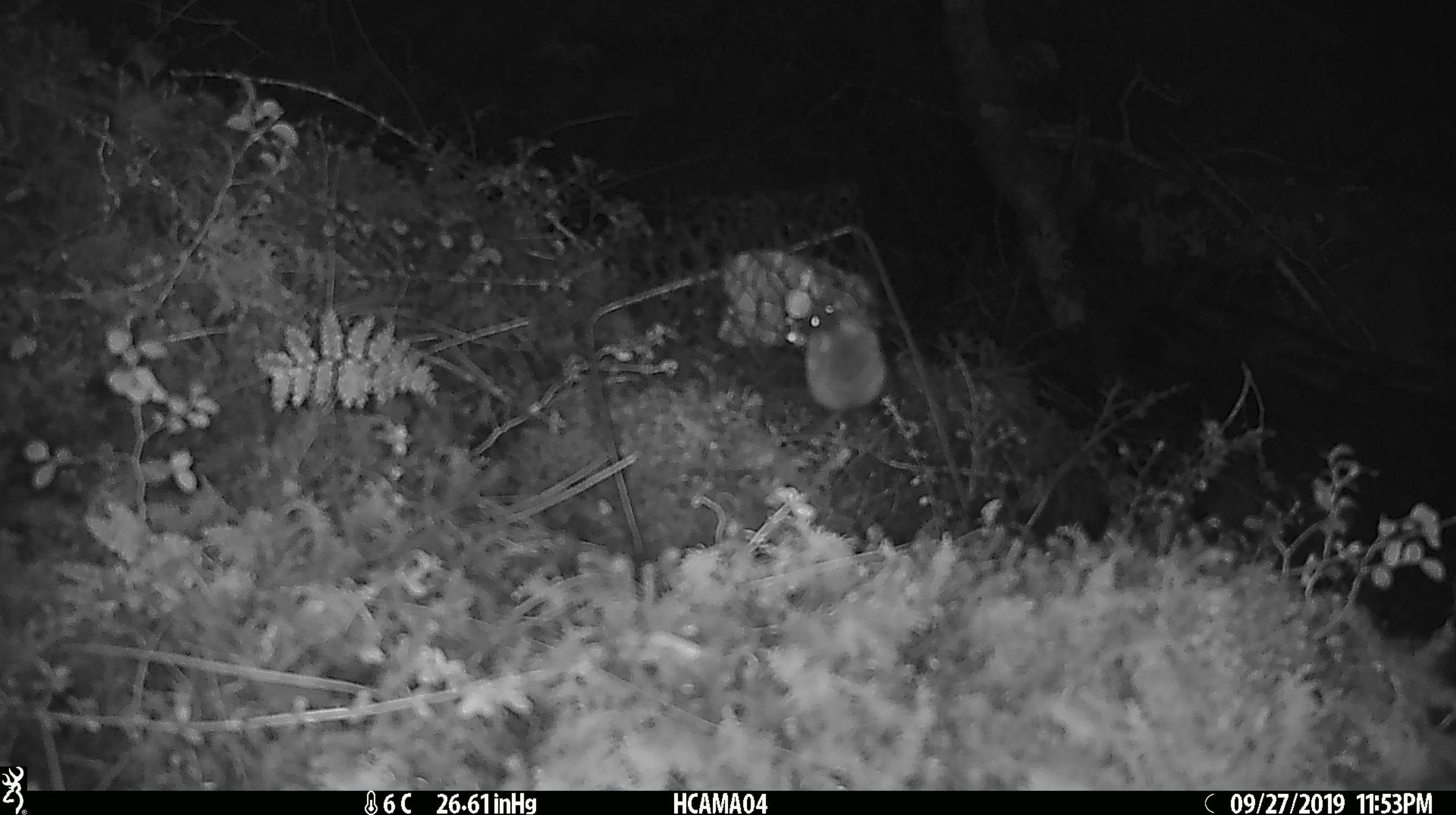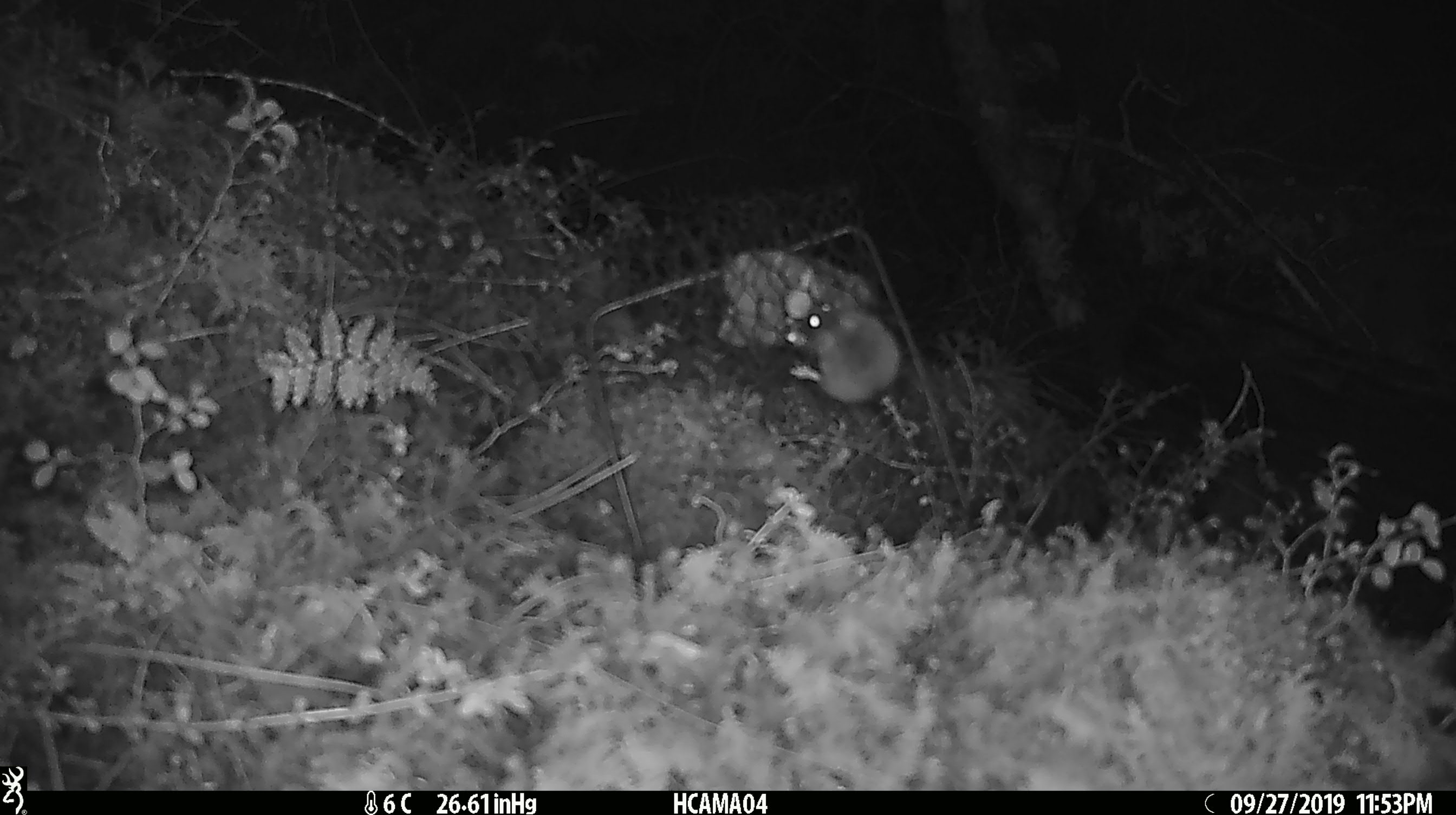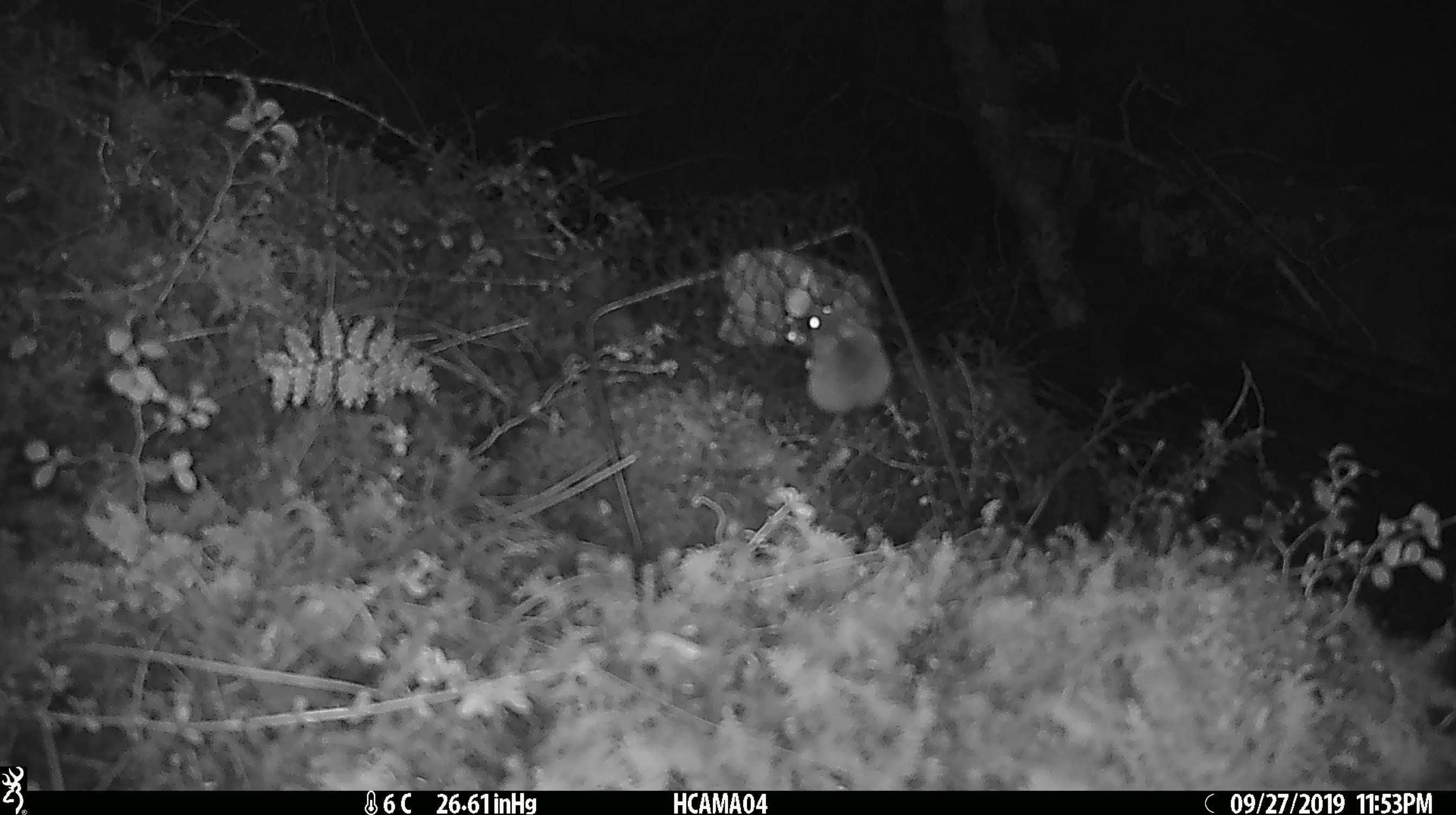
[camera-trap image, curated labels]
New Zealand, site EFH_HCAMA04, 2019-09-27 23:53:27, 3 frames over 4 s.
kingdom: Animalia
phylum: Chordata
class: Mammalia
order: Rodentia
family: Muridae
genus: Mus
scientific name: Mus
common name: mouse